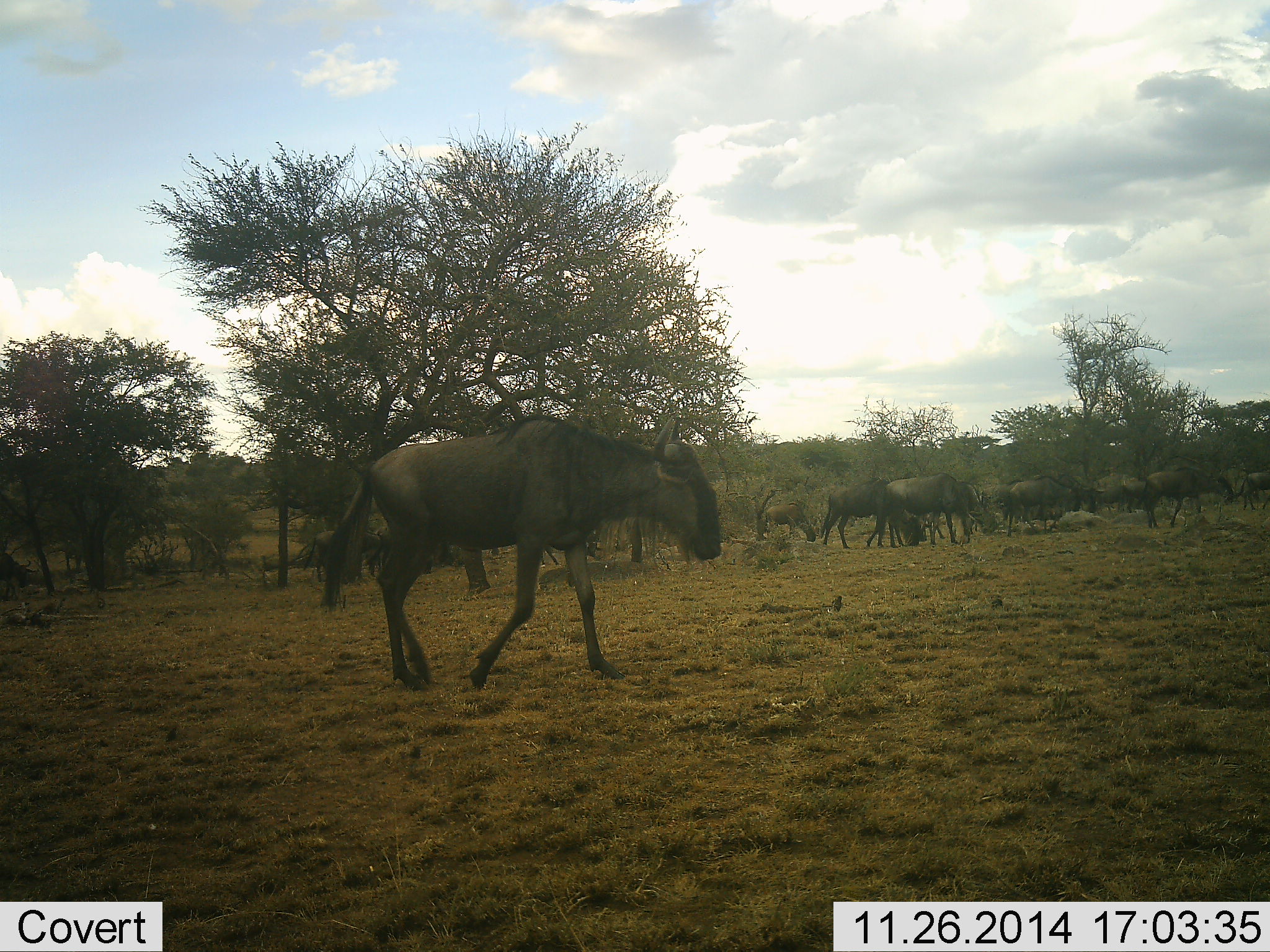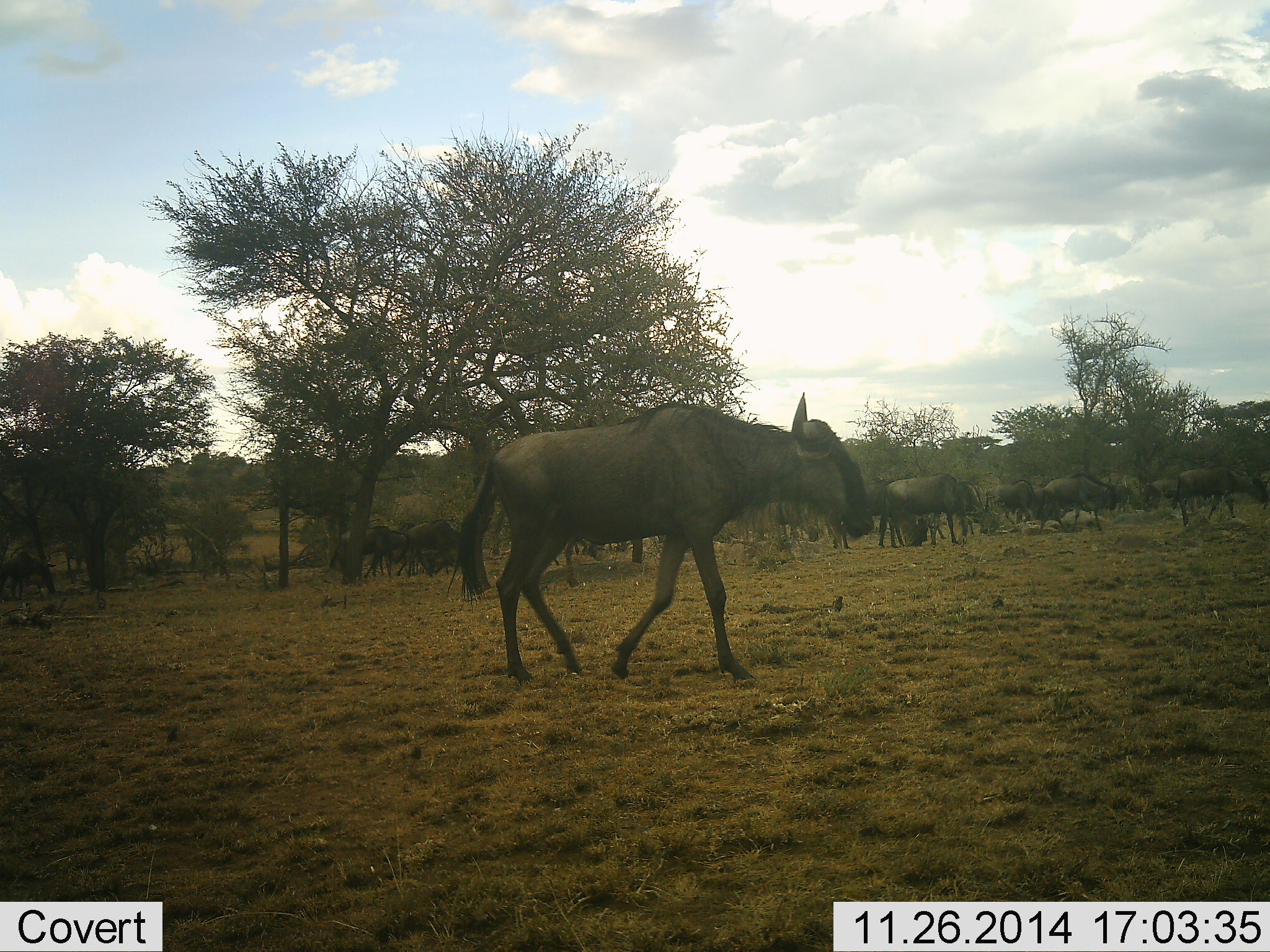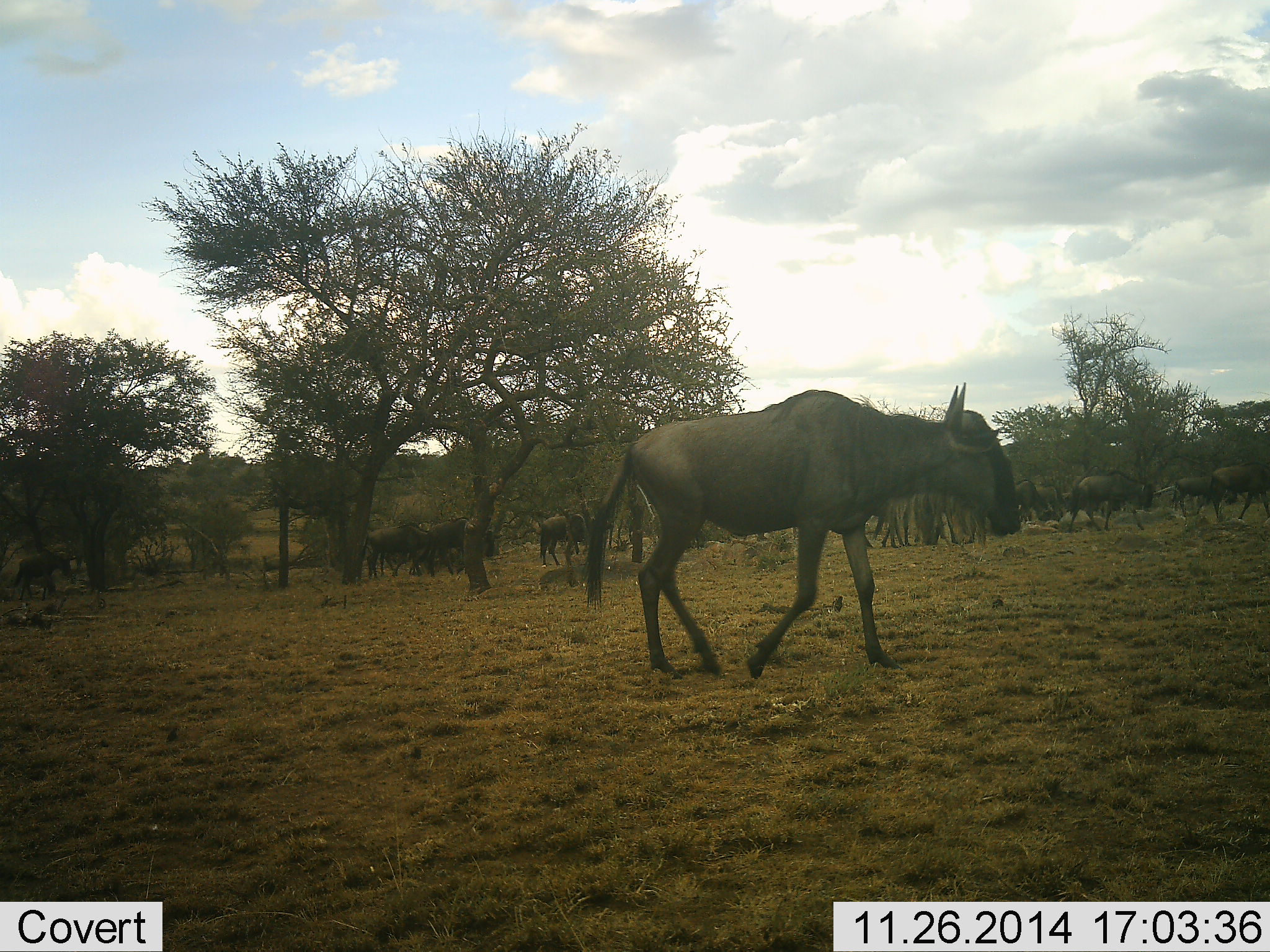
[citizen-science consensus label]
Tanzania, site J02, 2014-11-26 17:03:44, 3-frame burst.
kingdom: Animalia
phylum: Chordata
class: Mammalia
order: Artiodactyla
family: Bovidae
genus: Connochaetes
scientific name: Connochaetes taurinus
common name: blue wildebeest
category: wildebeest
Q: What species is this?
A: Wildebeest (blue wildebeest) (Connochaetes taurinus).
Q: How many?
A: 11-50.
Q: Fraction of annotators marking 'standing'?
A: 40%.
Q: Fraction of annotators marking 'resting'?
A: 0%.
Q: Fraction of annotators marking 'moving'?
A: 90%.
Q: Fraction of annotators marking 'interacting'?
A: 0%.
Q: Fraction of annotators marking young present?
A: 0%.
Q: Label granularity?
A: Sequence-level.